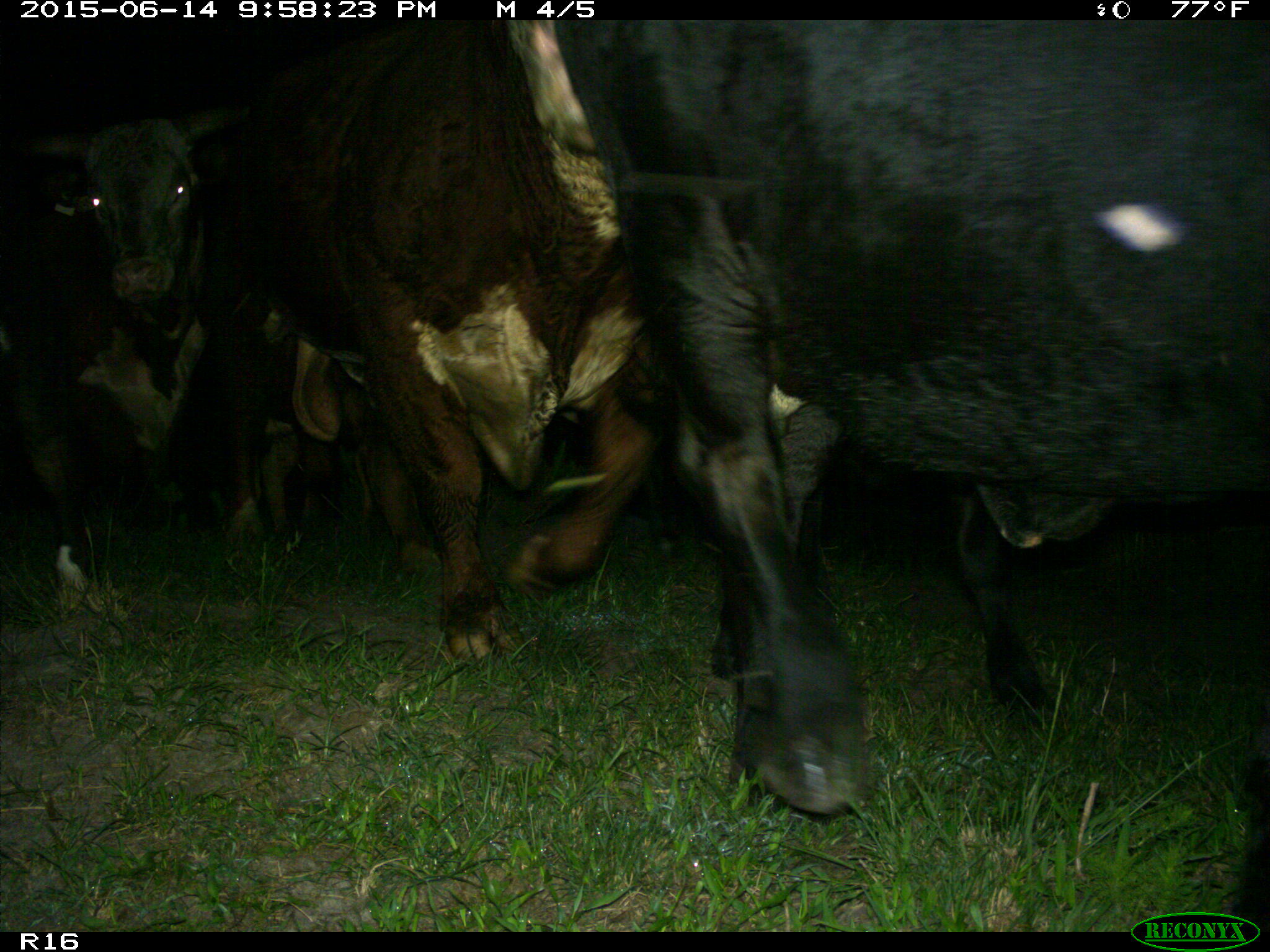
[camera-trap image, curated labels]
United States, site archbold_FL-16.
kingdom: Animalia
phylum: Chordata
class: Mammalia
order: Artiodactyla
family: Bovidae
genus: Bos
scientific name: Bos taurus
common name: domestic cow